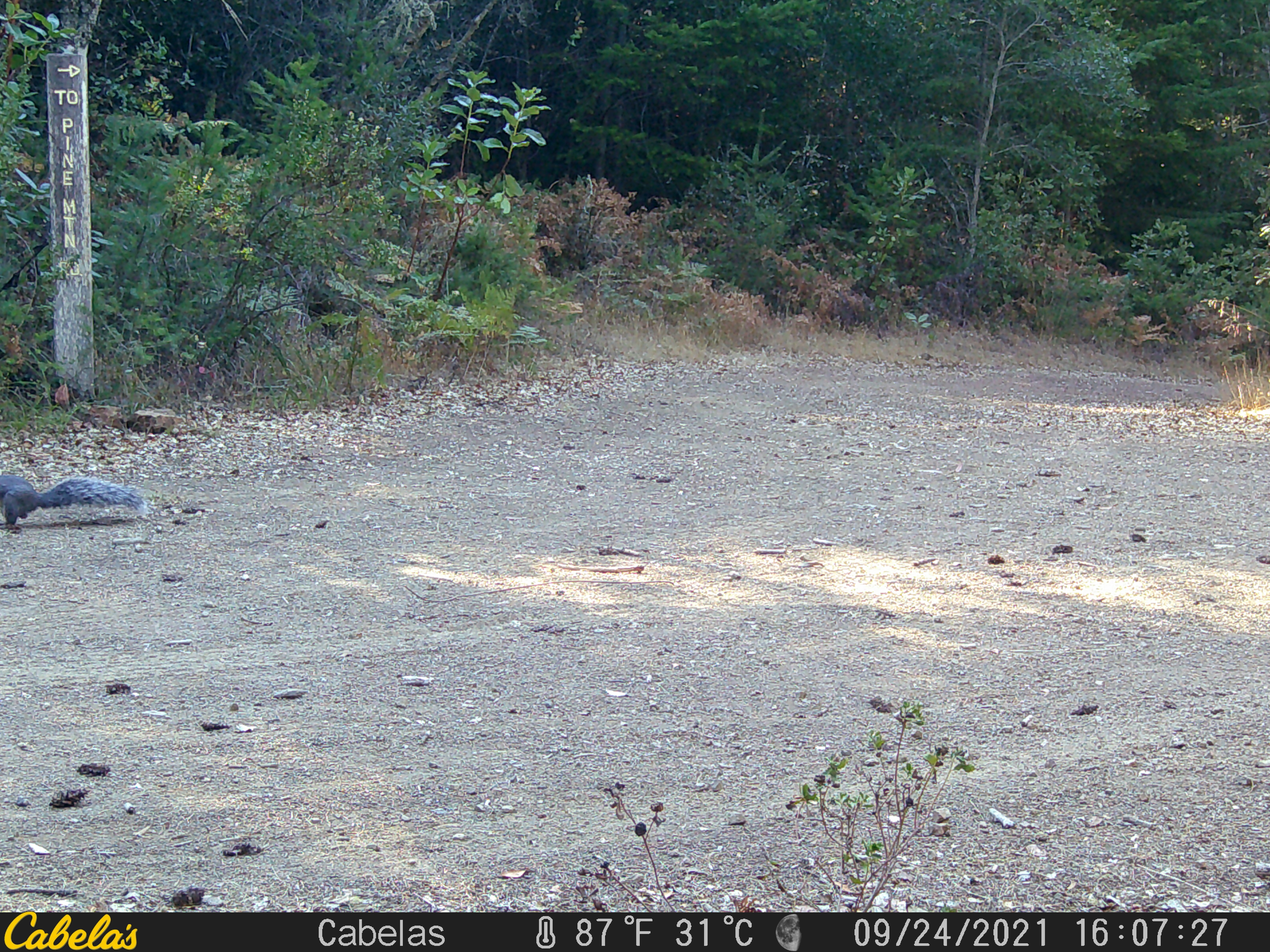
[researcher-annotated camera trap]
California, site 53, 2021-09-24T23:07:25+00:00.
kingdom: Animalia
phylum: Chordata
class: Mammalia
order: Rodentia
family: Sciuridae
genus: Sciurus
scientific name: Sciurus griseus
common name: western gray squirrel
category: western grey squirrel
Western grey squirrel (western gray squirrel) (Sciurus griseus).